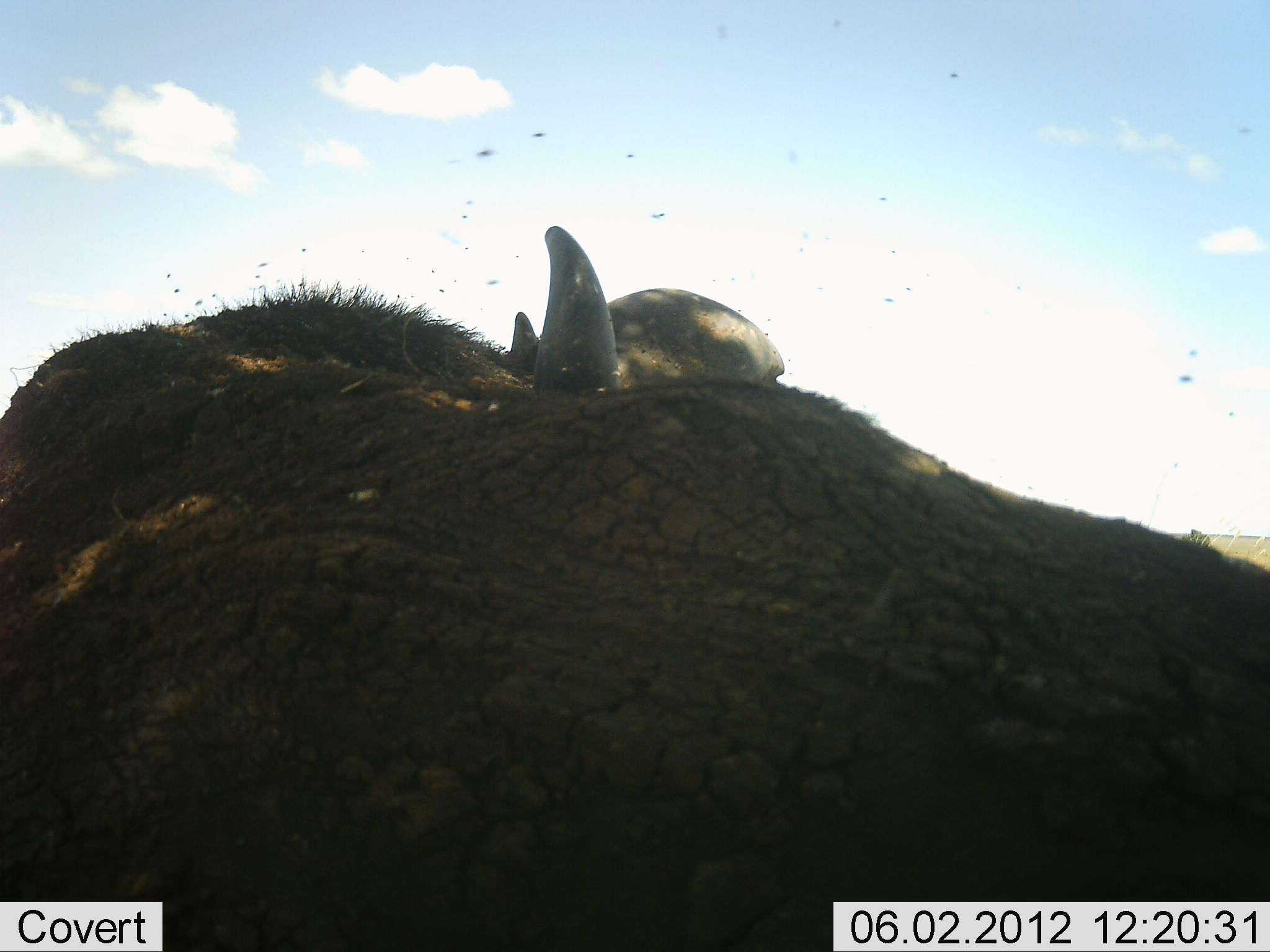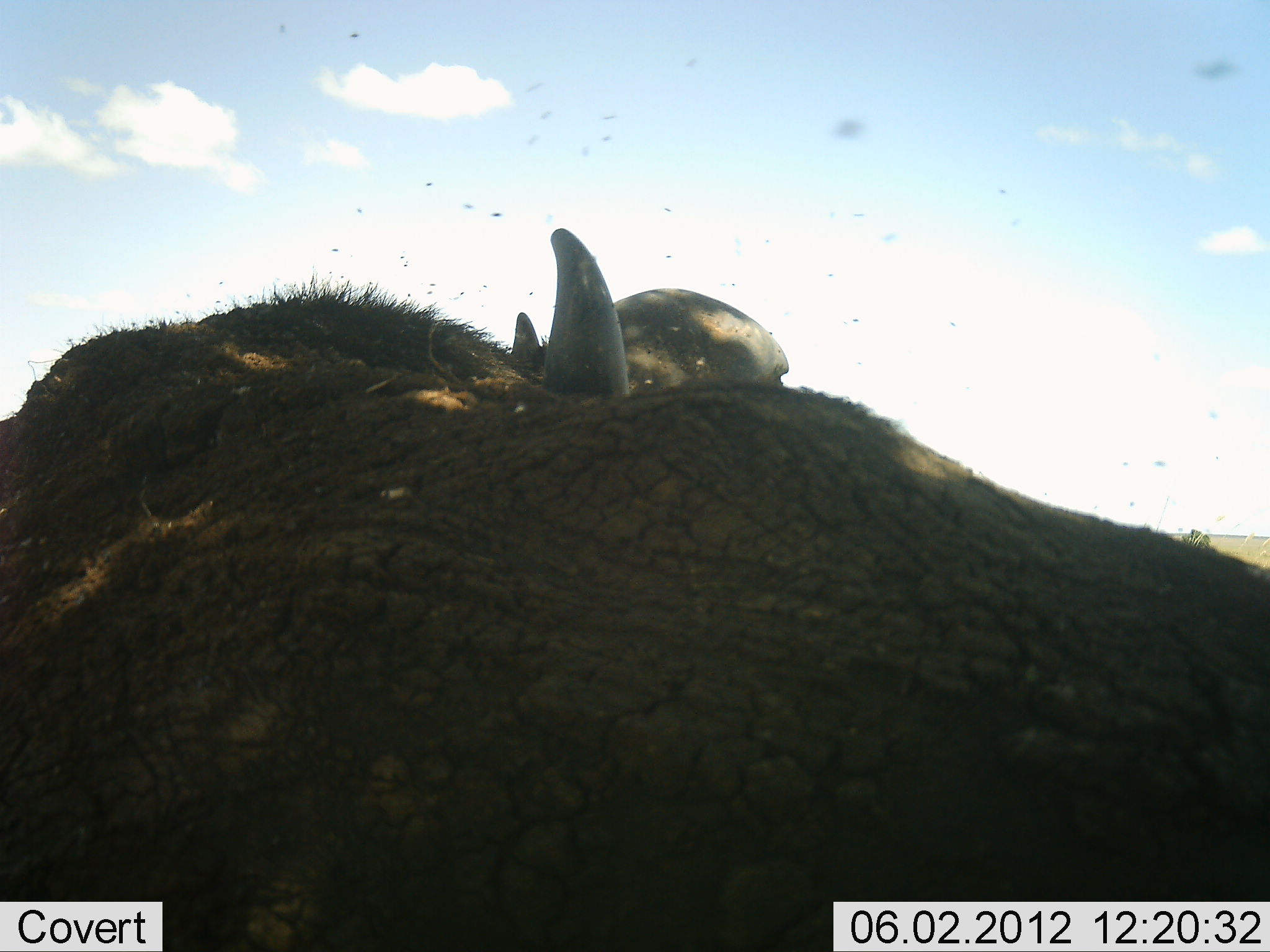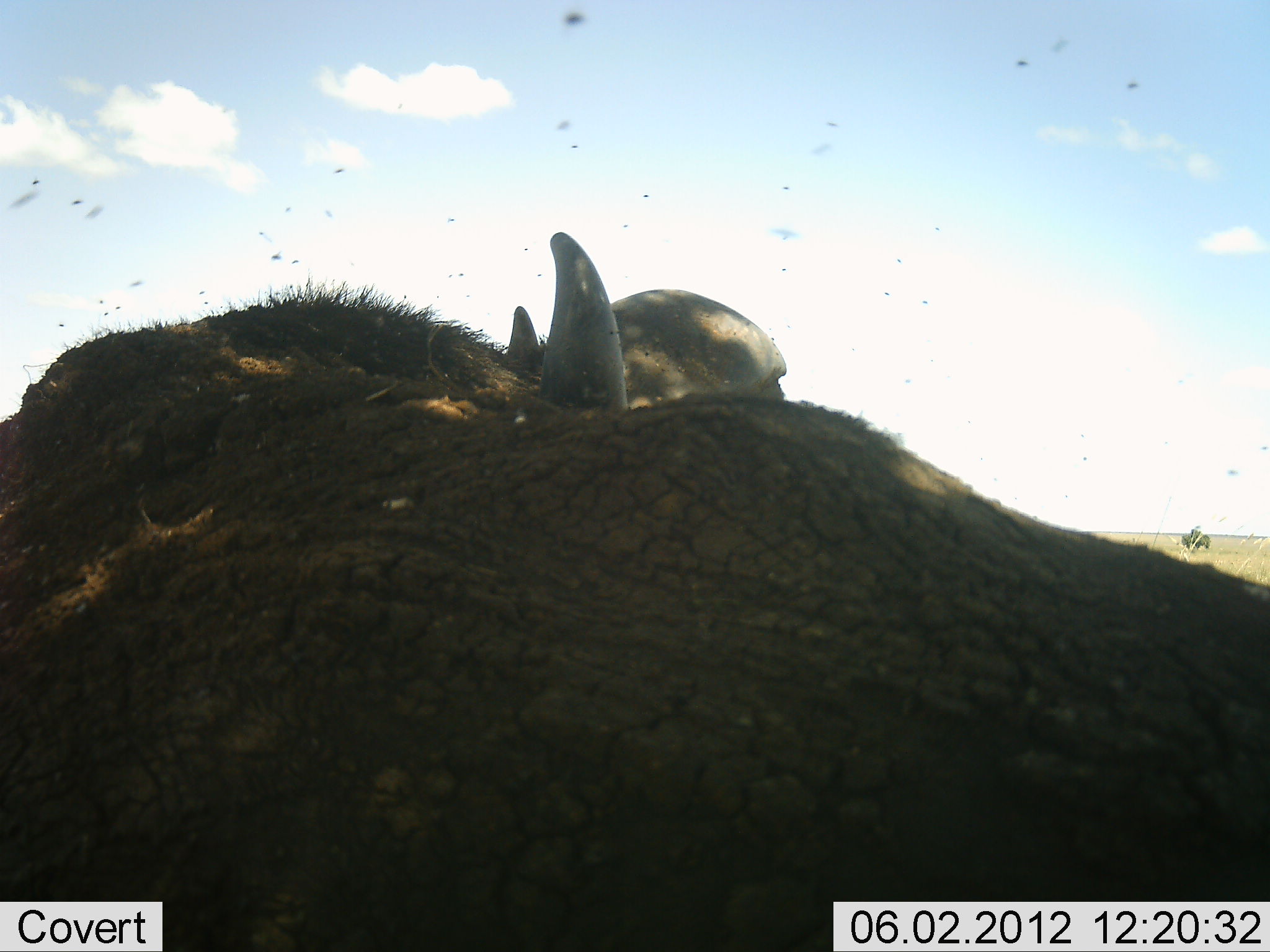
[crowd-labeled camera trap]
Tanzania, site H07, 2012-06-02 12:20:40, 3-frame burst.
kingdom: Animalia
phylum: Chordata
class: Mammalia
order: Artiodactyla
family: Bovidae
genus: Syncerus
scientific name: Syncerus caffer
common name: cape buffalo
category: buffalo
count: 1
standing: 80%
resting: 20%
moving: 0%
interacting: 0%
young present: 0%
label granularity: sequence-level